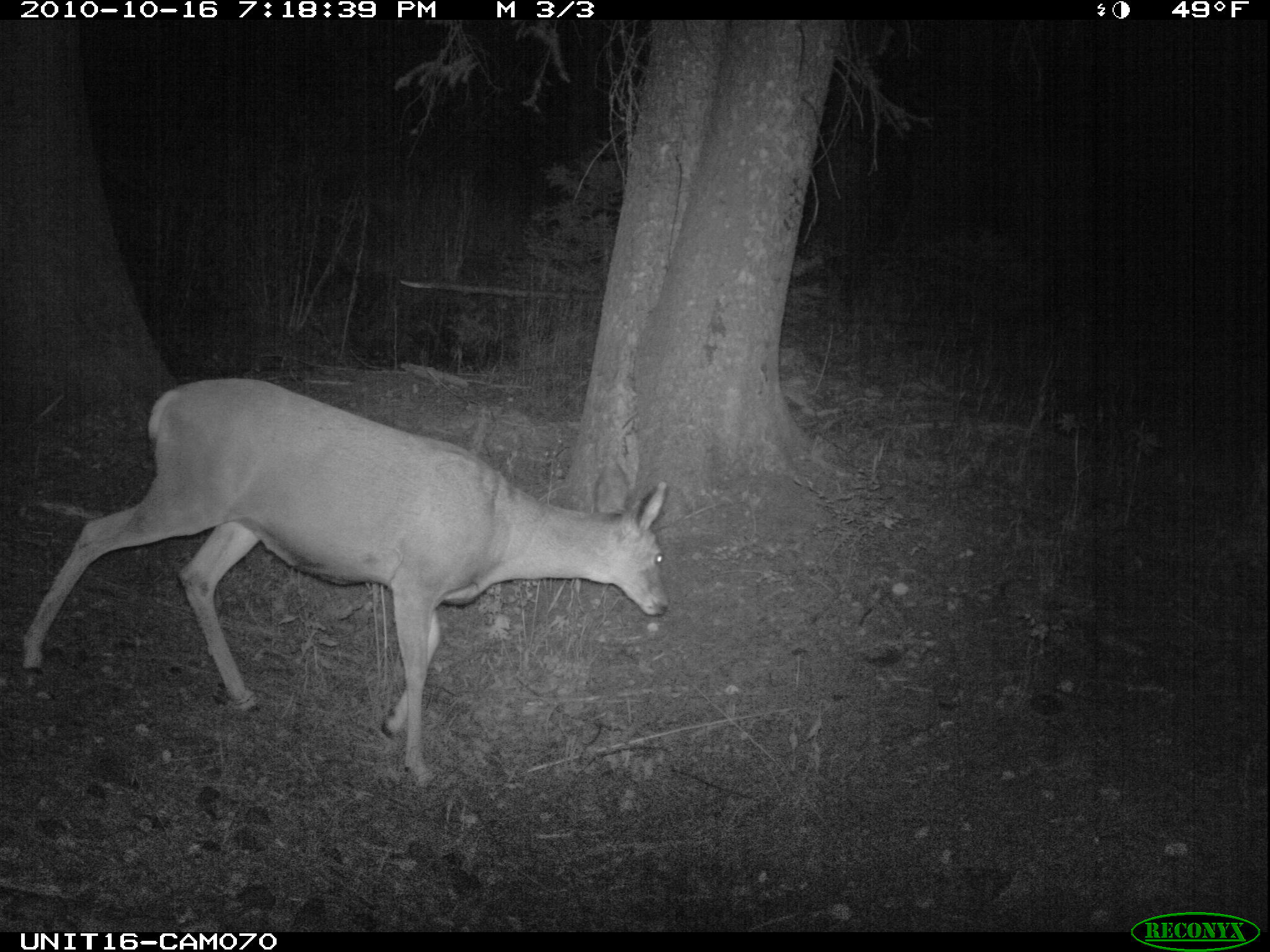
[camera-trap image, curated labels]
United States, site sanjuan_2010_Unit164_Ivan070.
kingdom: Animalia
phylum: Chordata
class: Mammalia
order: Artiodactyla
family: Cervidae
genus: Odocoileus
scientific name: Odocoileus hemionus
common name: mule deer